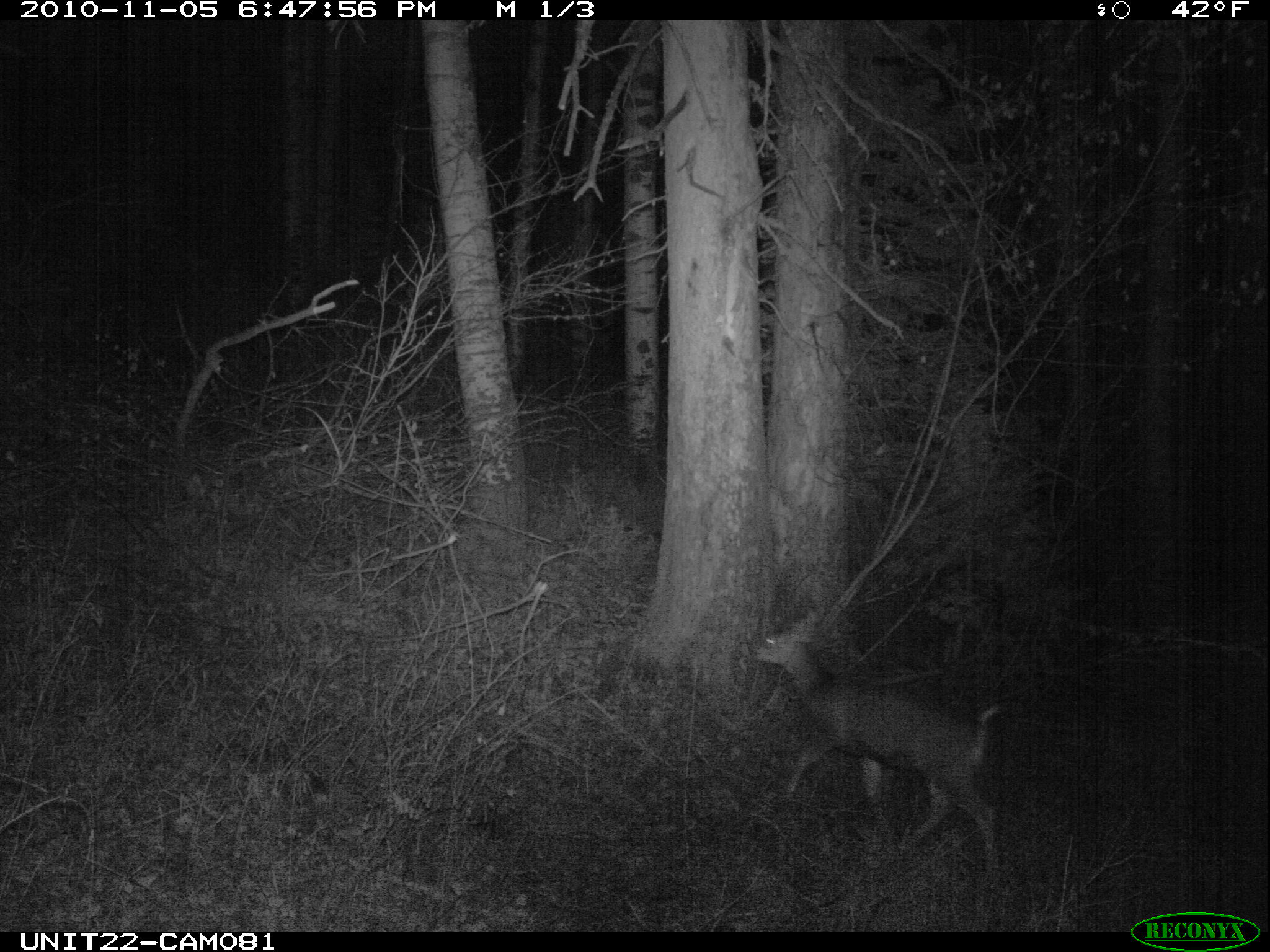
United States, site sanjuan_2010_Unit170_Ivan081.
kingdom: Animalia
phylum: Chordata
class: Mammalia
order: Artiodactyla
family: Cervidae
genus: Odocoileus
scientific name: Odocoileus hemionus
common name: mule deer